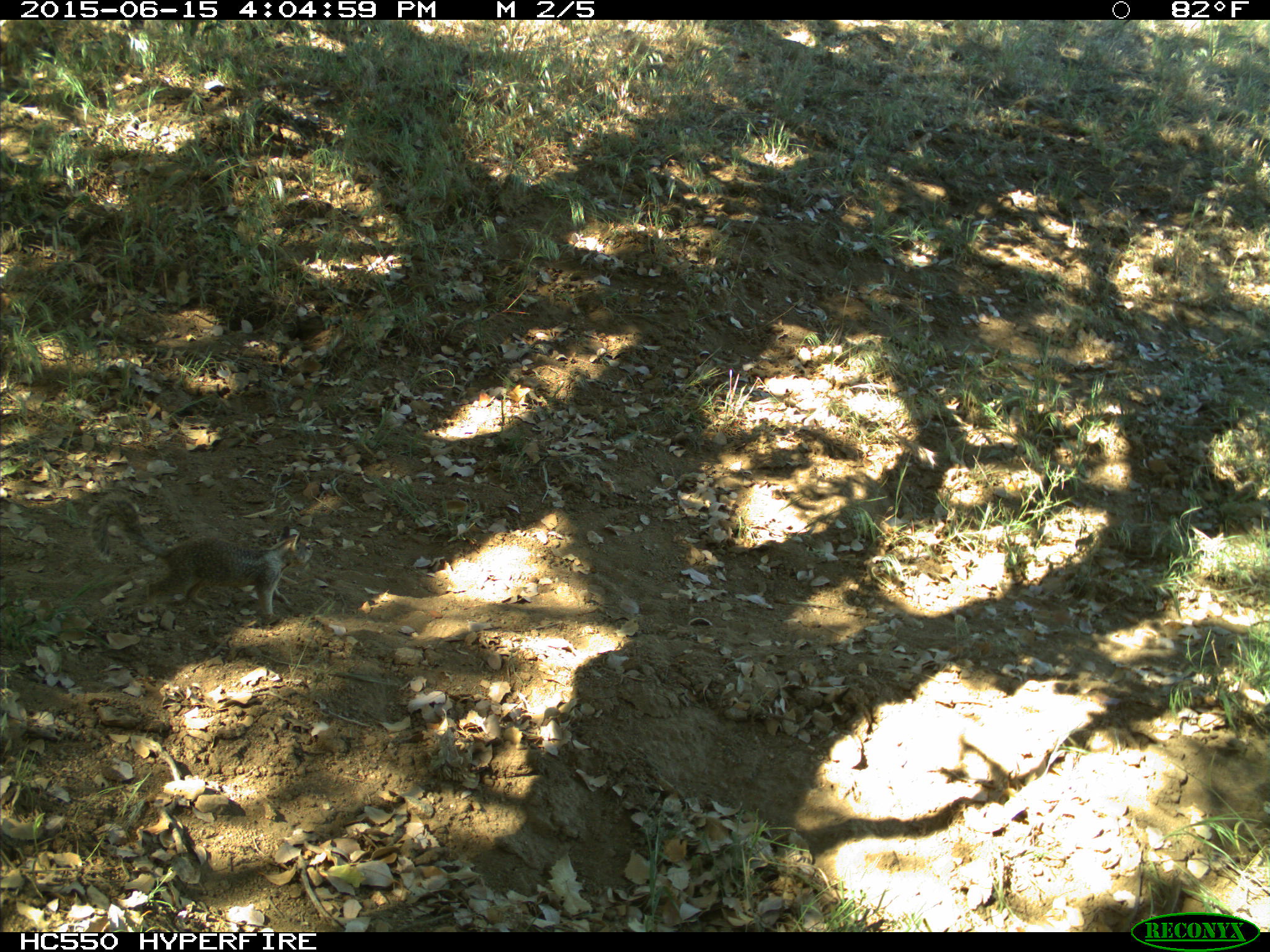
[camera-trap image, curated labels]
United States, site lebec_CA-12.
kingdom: Animalia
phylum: Chordata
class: Mammalia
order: Rodentia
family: Sciuridae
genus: Otospermophilus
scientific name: Otospermophilus beecheyi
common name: california ground squirrel